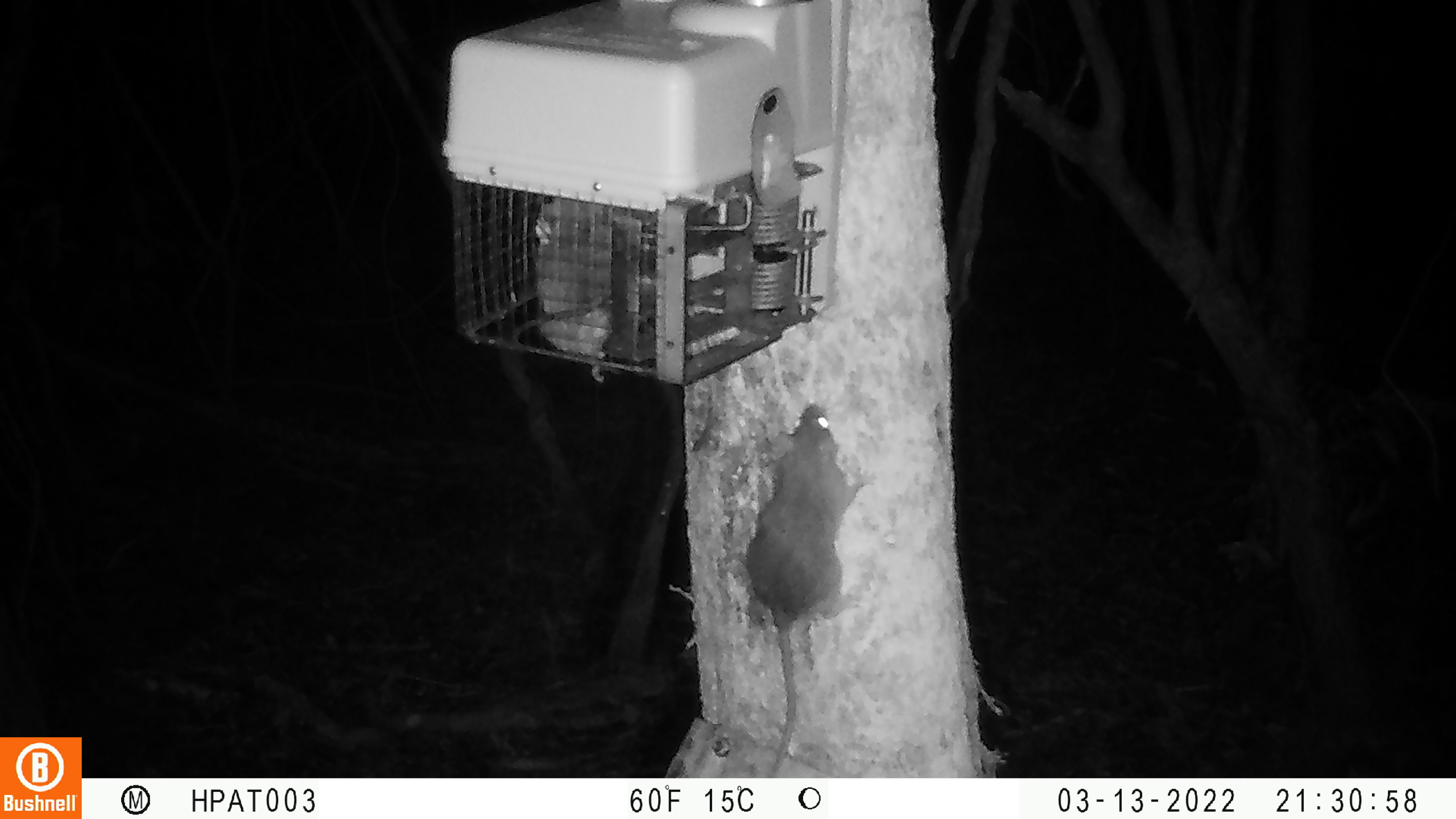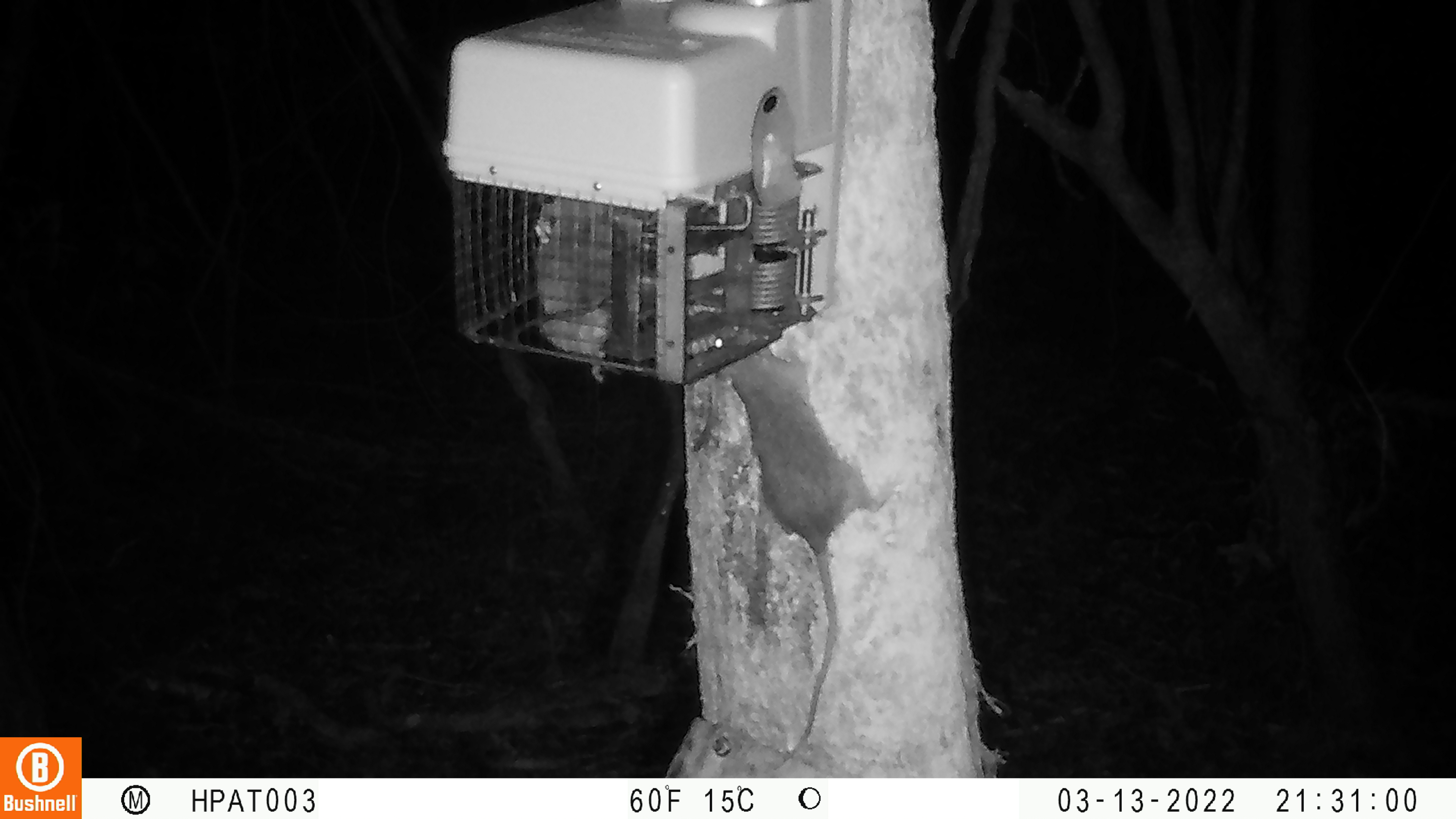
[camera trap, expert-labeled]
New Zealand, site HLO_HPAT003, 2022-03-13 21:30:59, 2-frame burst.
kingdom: Animalia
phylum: Chordata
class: Mammalia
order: Rodentia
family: Muridae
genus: Rattus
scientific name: Rattus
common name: rat